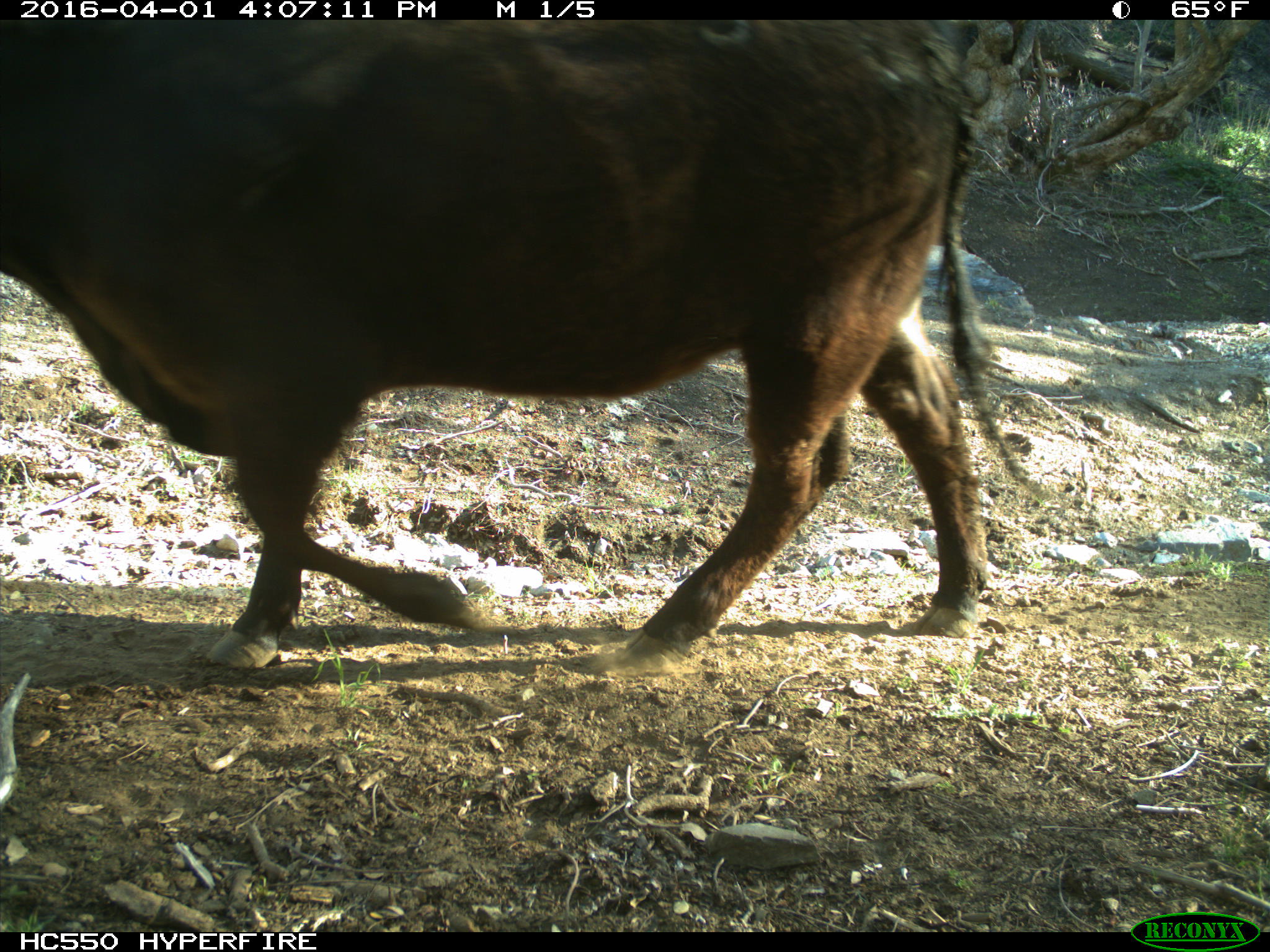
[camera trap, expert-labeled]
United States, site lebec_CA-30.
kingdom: Animalia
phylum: Chordata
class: Mammalia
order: Artiodactyla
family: Bovidae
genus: Bos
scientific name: Bos taurus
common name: domestic cow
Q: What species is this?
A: Bos taurus (domestic cow).